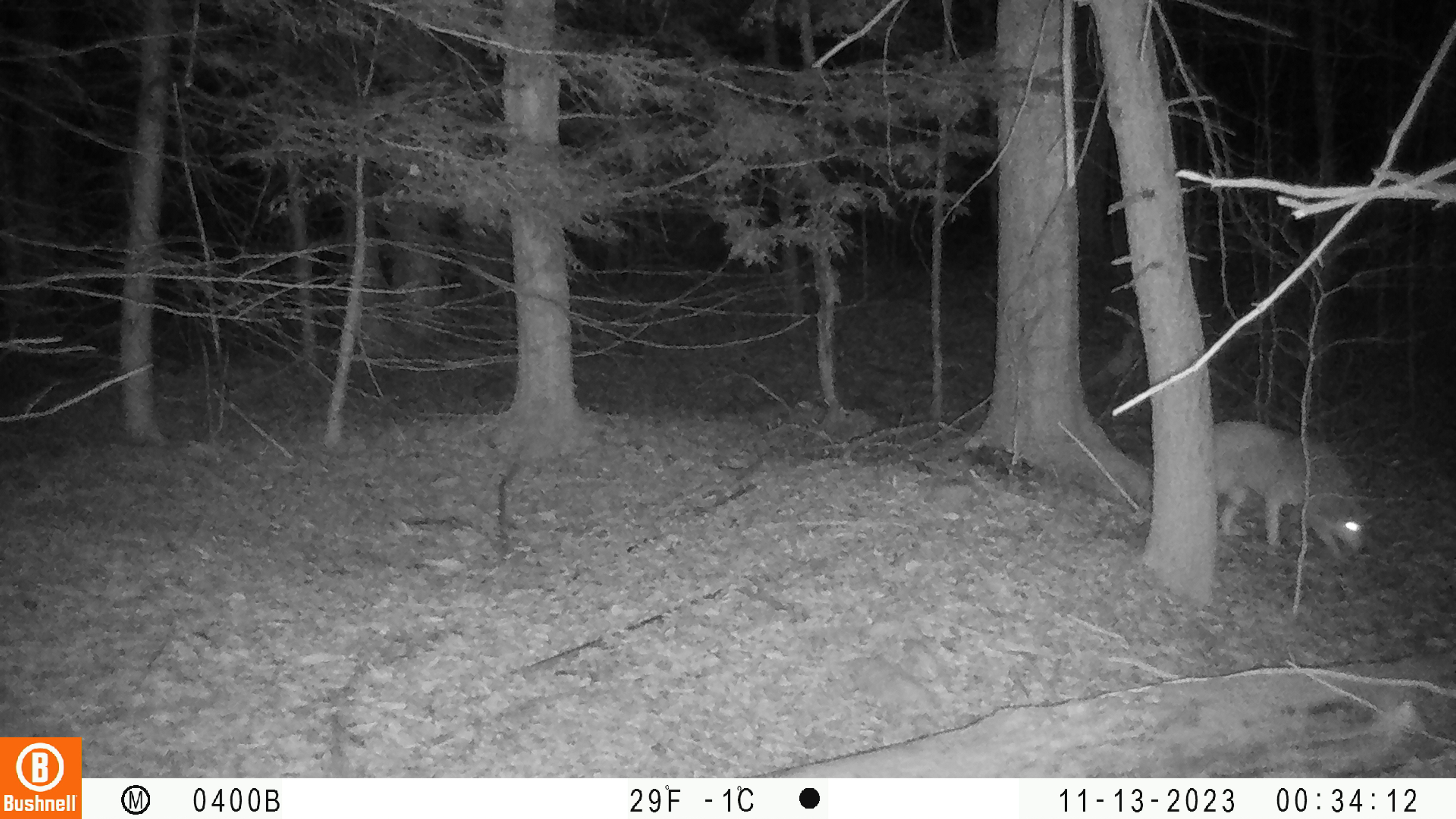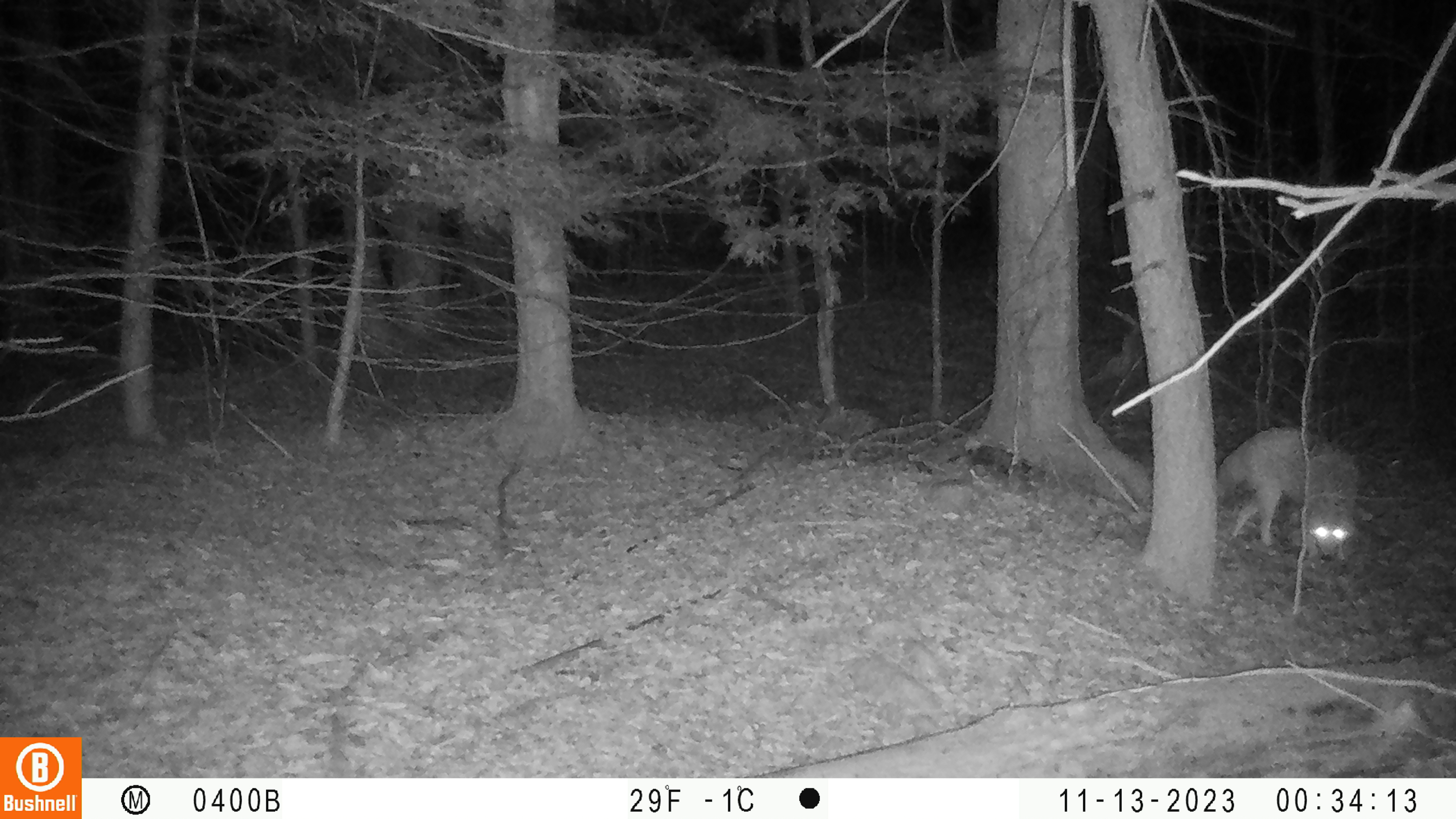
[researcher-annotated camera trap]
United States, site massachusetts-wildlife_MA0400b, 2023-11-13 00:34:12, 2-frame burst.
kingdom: Animalia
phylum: Chordata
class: Mammalia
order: Carnivora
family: Canidae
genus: Canis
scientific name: Canis latrans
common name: coyote